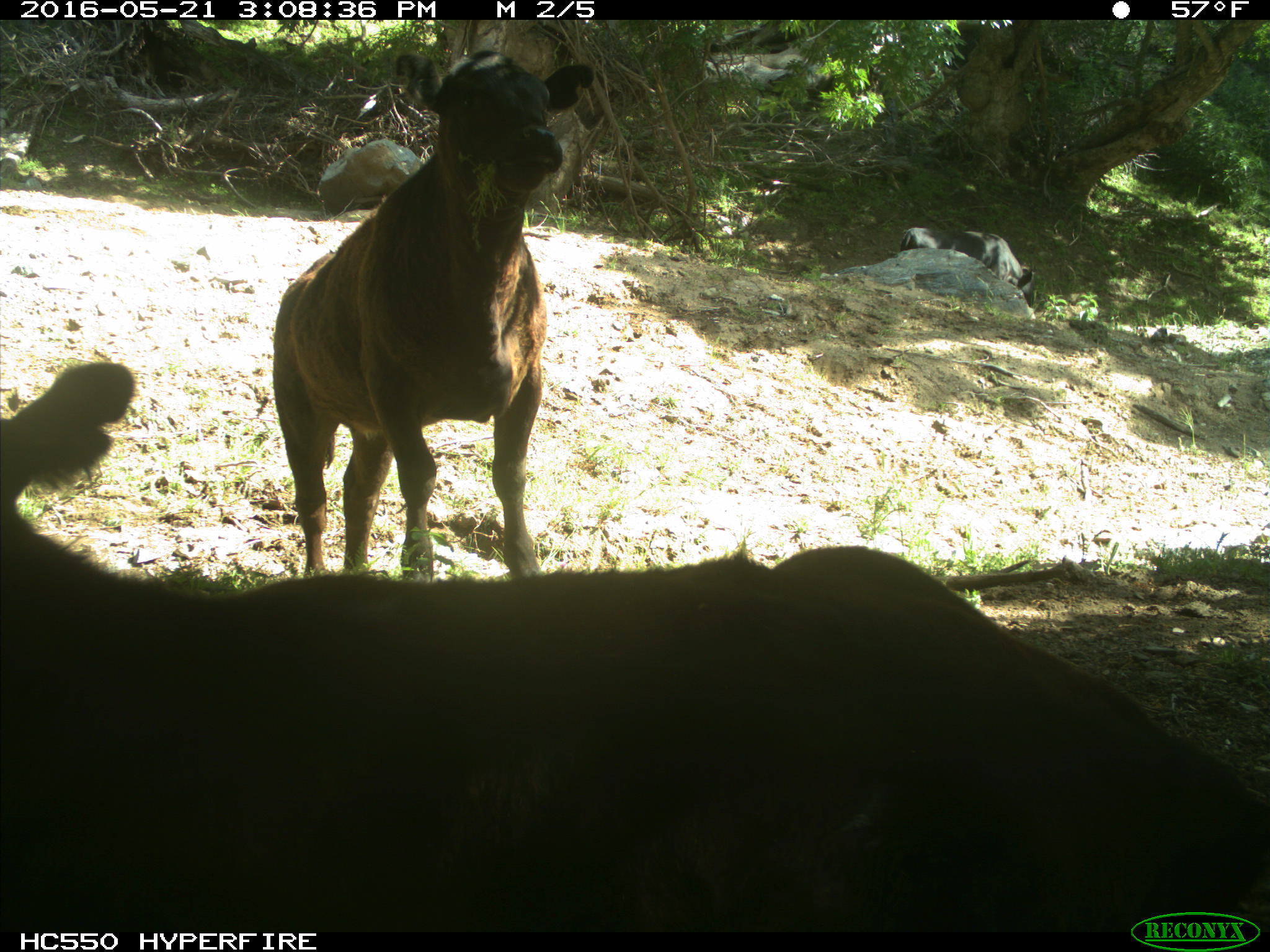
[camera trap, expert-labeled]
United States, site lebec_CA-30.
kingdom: Animalia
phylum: Chordata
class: Mammalia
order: Artiodactyla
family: Bovidae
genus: Bos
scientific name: Bos taurus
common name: domestic cow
Bos taurus (domestic cow).